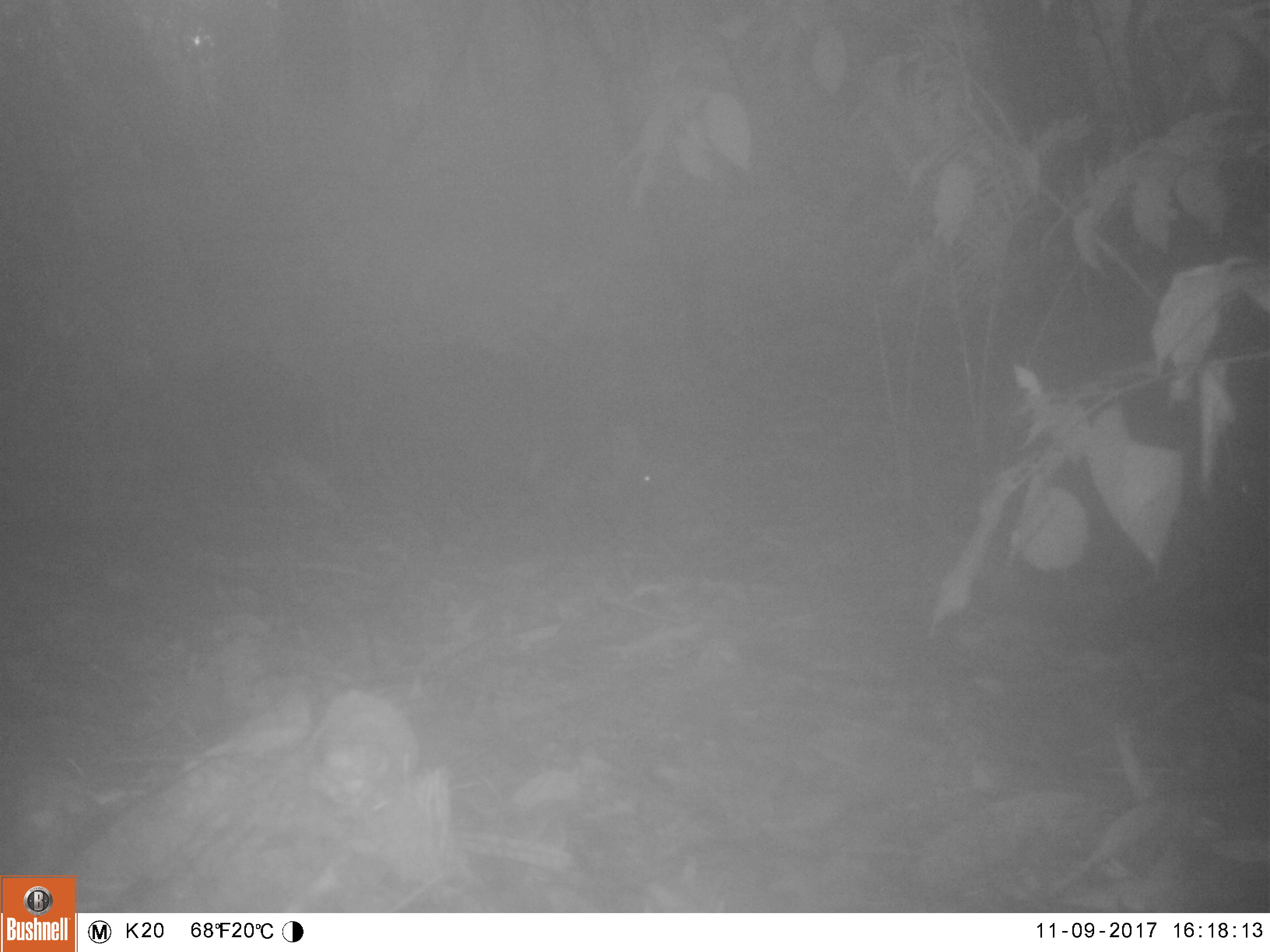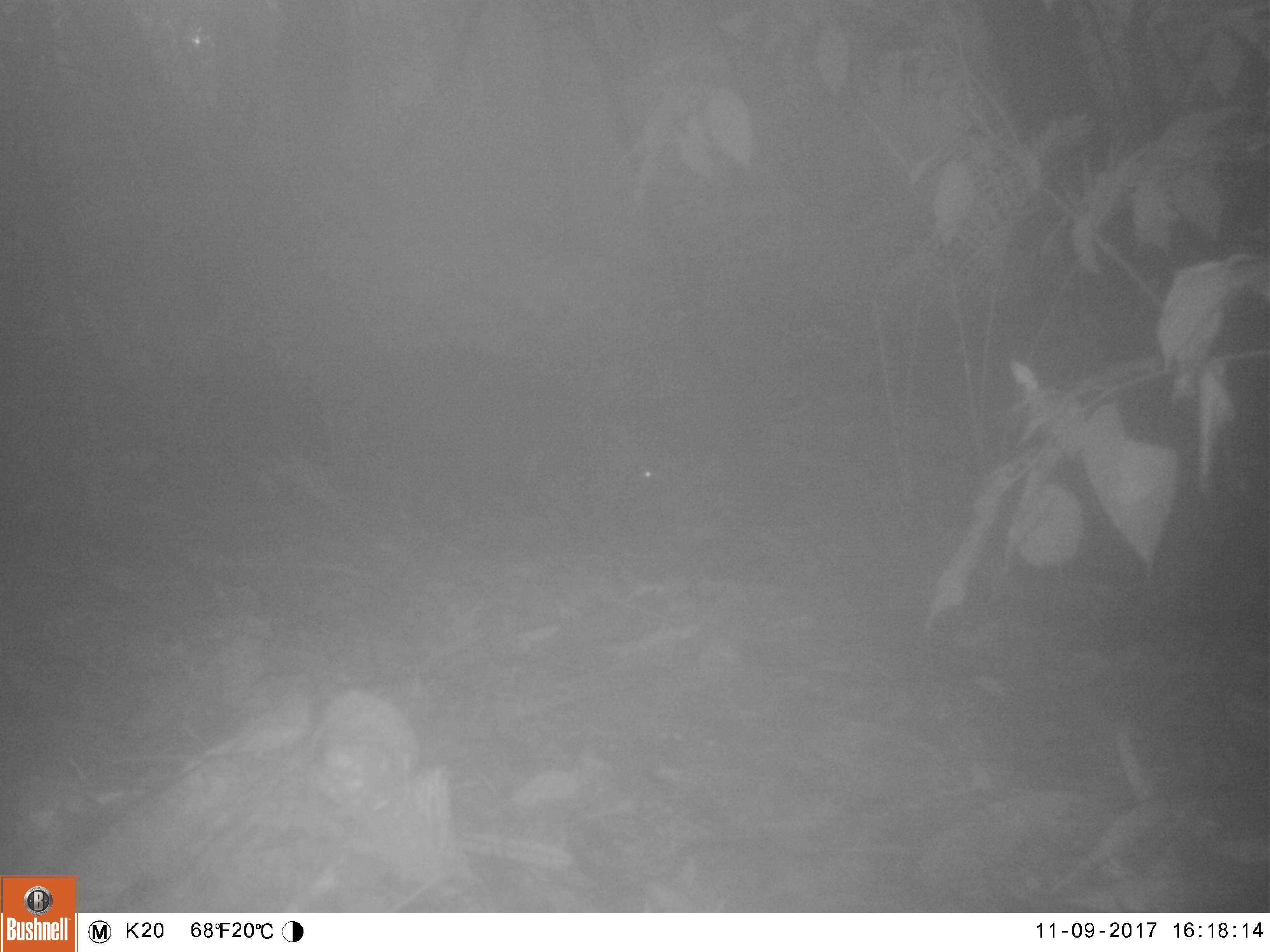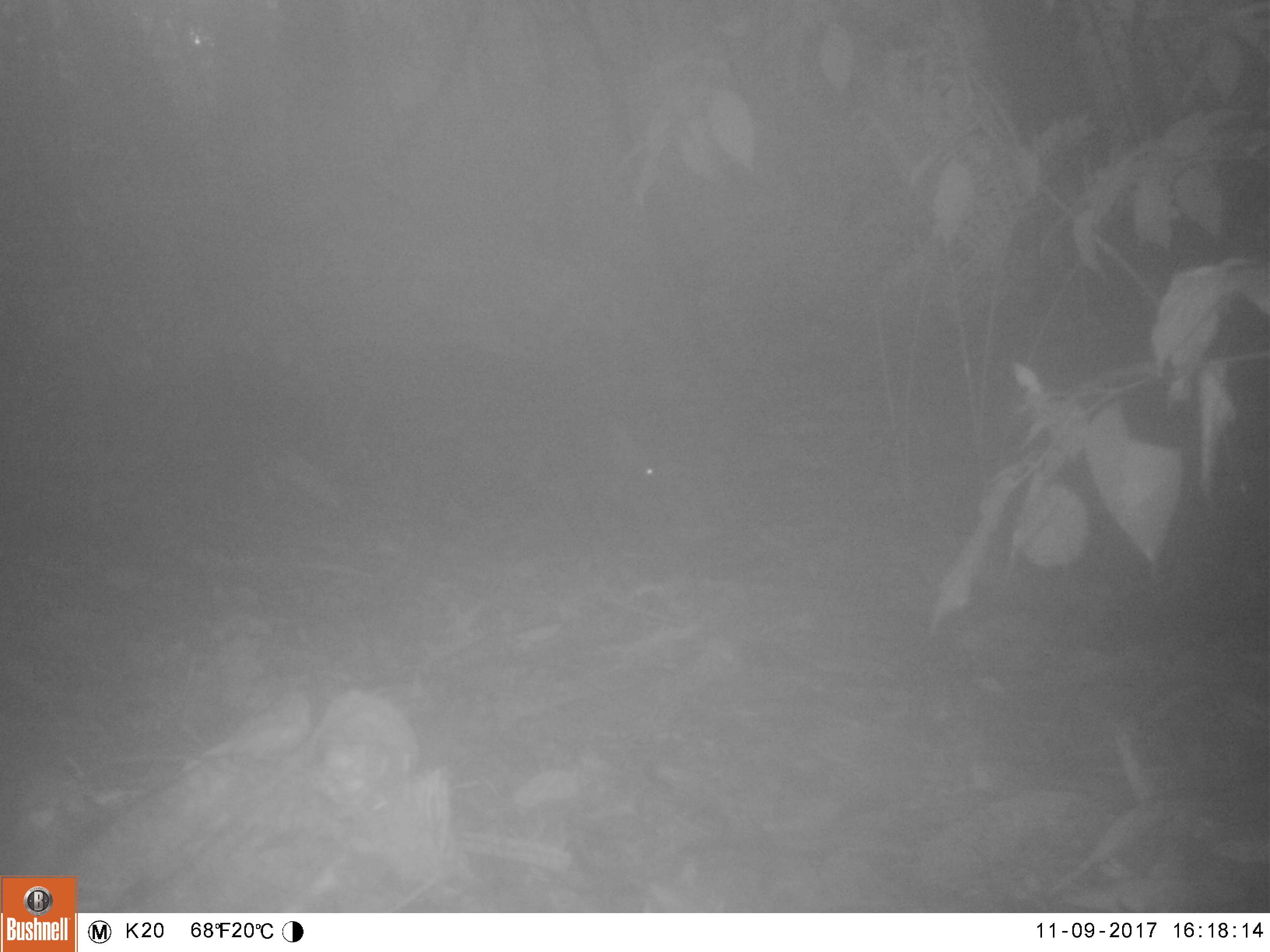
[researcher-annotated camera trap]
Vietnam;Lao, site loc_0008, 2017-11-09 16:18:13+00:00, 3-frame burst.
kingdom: Animalia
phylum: Chordata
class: Mammalia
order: Artiodactyla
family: Suidae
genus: Sus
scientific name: Sus scrofa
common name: eurasian wild pig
Eurasian wild pig (Sus scrofa). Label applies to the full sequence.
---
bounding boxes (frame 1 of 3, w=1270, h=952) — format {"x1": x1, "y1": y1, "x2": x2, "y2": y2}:
eurasian wild pig: {"x1": 605, "y1": 417, "x2": 681, "y2": 541}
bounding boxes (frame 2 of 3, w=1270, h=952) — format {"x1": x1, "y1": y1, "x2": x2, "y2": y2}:
eurasian wild pig: {"x1": 605, "y1": 429, "x2": 684, "y2": 536}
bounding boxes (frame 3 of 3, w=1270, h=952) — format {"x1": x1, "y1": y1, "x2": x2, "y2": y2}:
eurasian wild pig: {"x1": 608, "y1": 418, "x2": 684, "y2": 495}